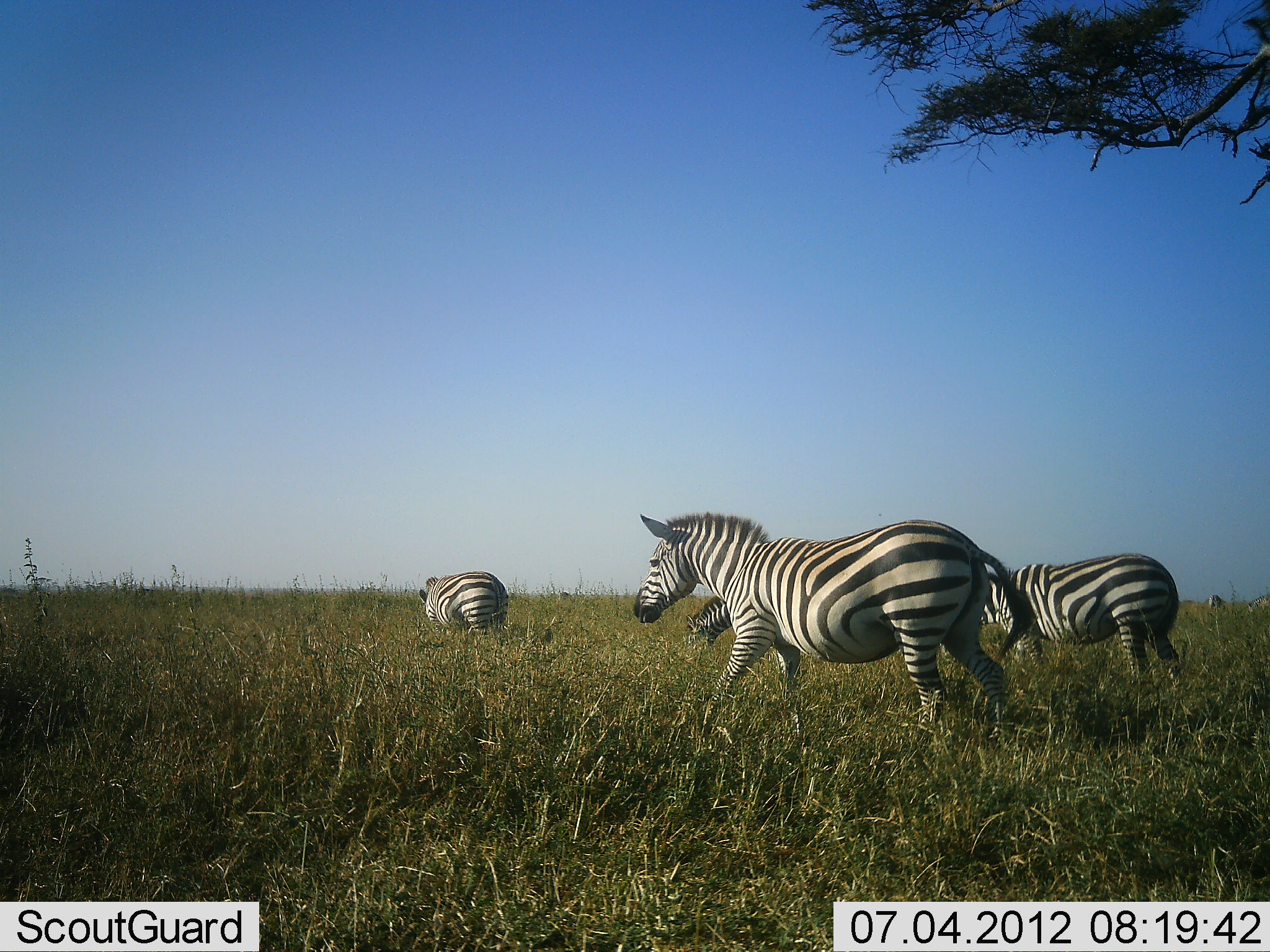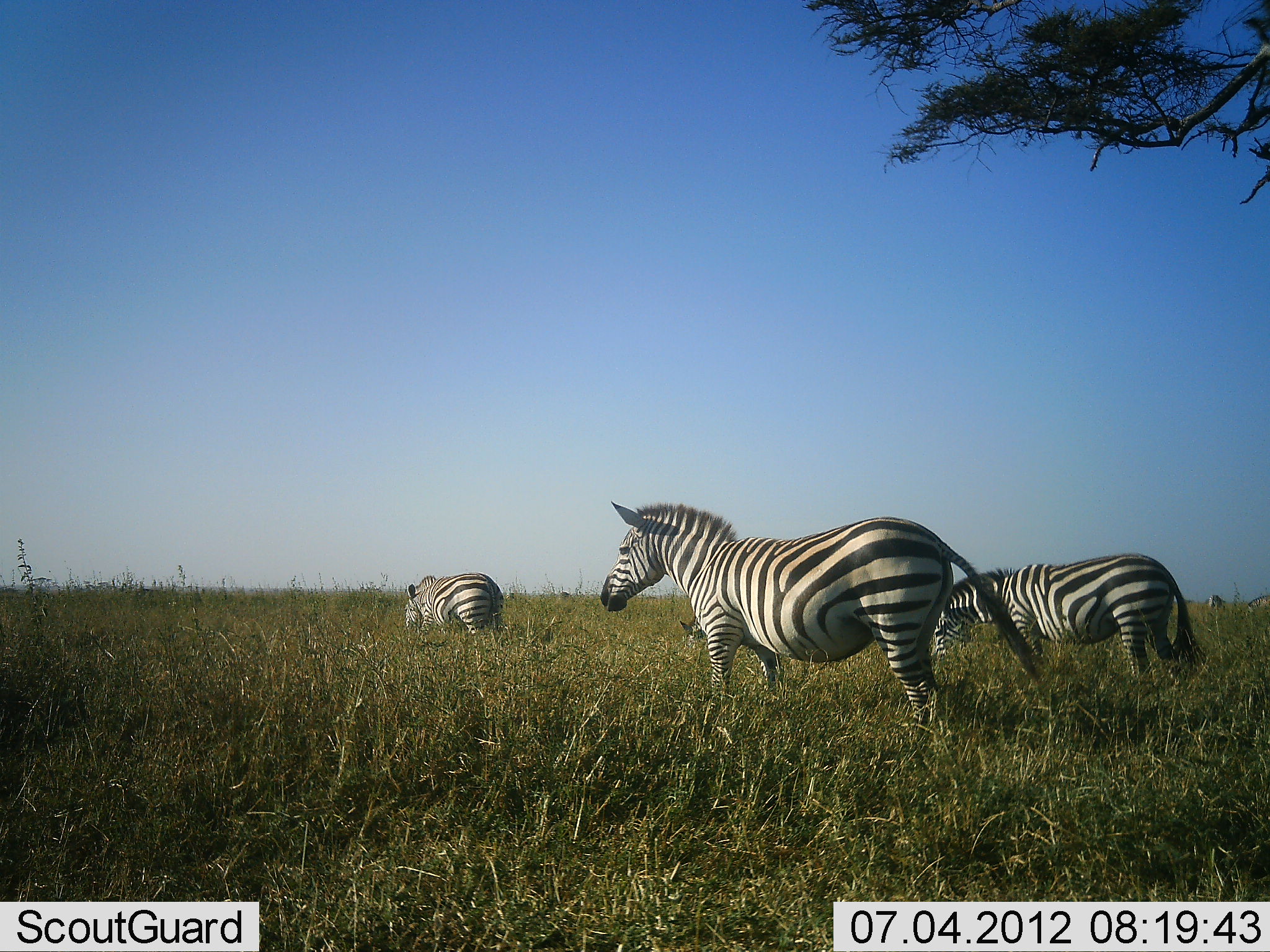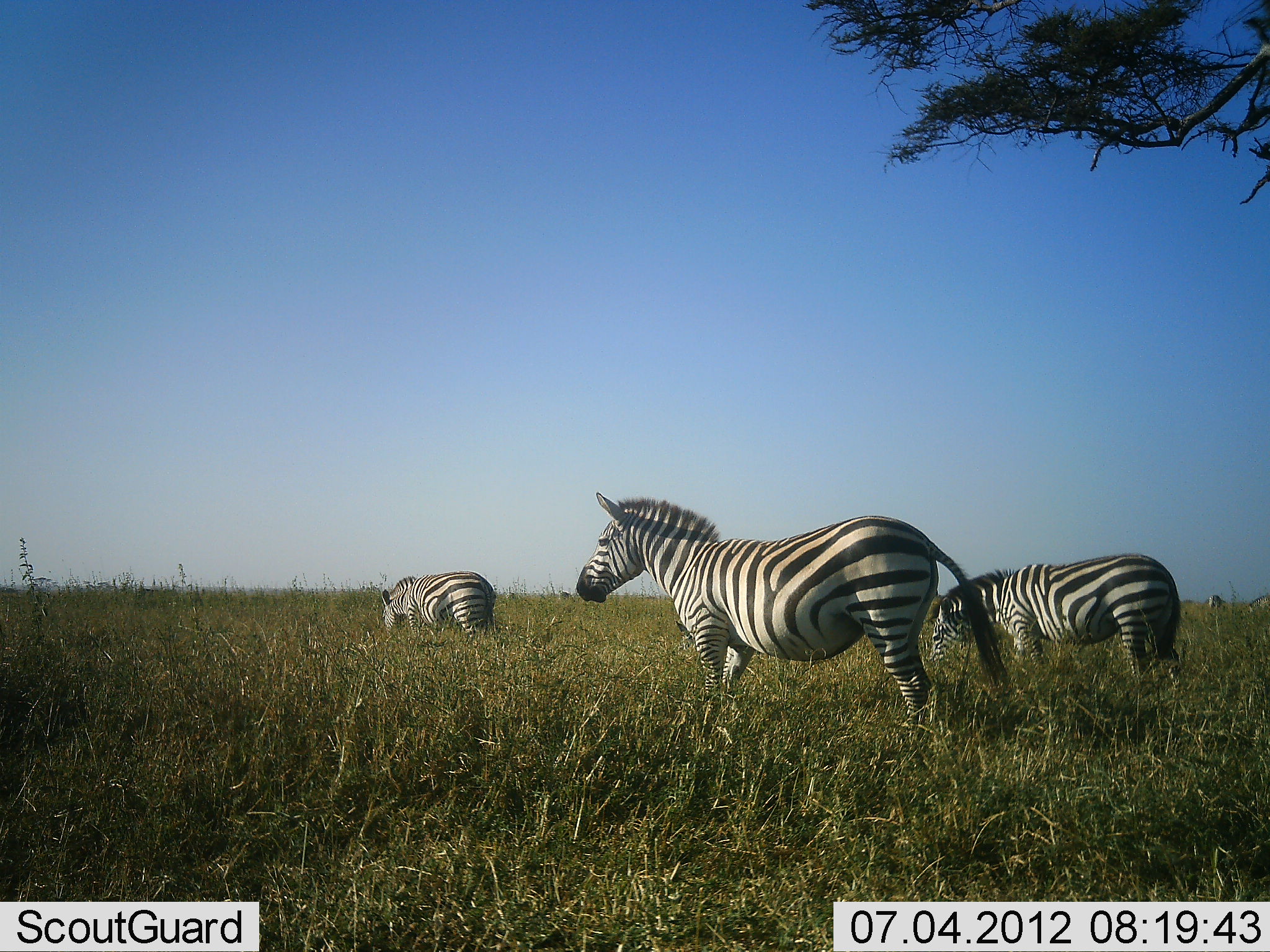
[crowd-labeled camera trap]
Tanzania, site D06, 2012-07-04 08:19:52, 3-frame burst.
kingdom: Animalia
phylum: Chordata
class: Mammalia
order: Perissodactyla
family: Equidae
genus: Equus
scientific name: Equus quagga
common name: plains zebra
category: zebra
Zebra (plains zebra) (Equus quagga), count 4. Behavior (volunteer vote fractions): standing 60%, resting 0%, moving 50%, interacting 0%. Young present (vote fraction): 0%. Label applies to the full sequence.